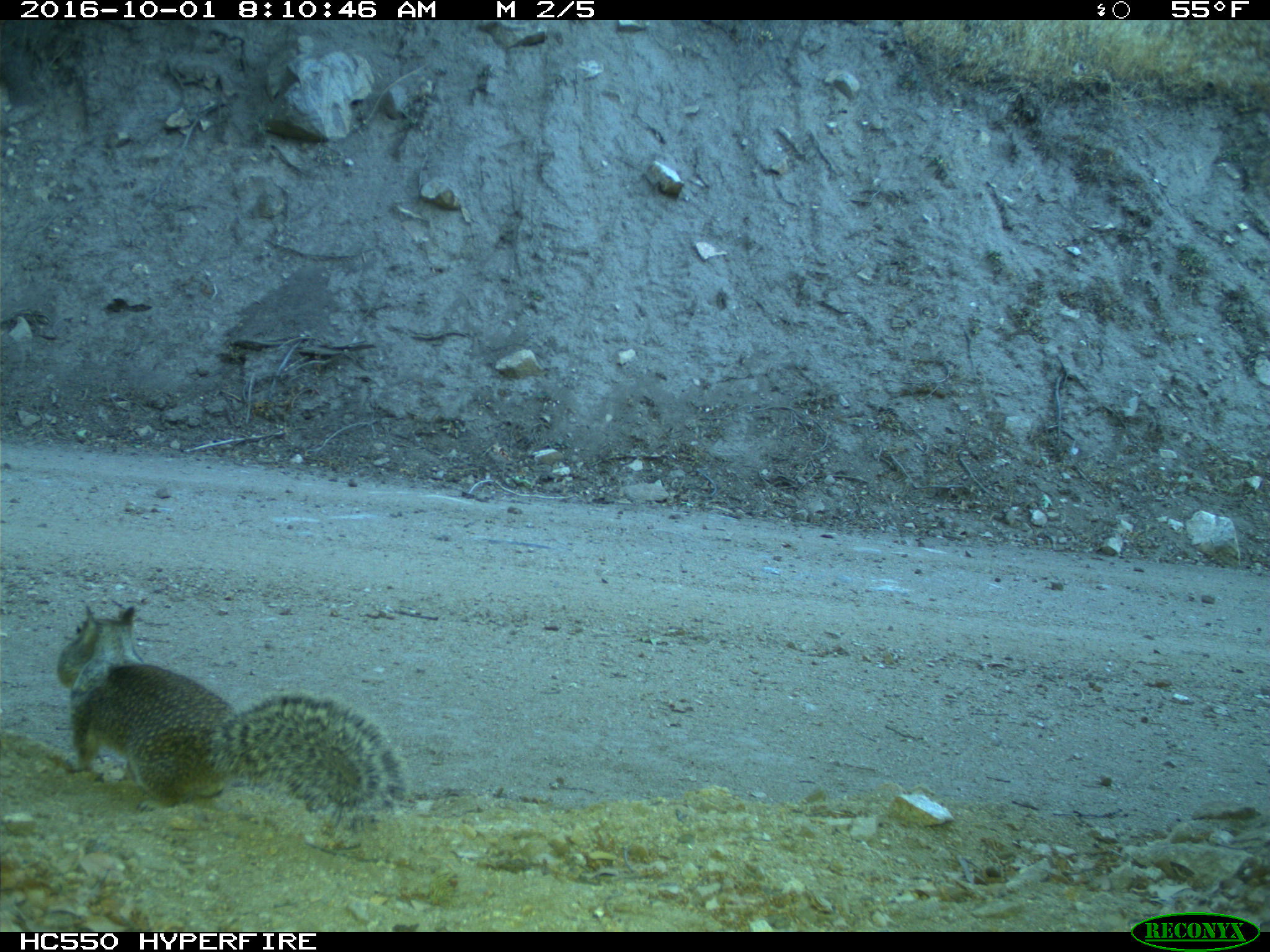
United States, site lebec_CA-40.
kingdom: Animalia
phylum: Chordata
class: Mammalia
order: Rodentia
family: Sciuridae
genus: Otospermophilus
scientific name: Otospermophilus beecheyi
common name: california ground squirrel